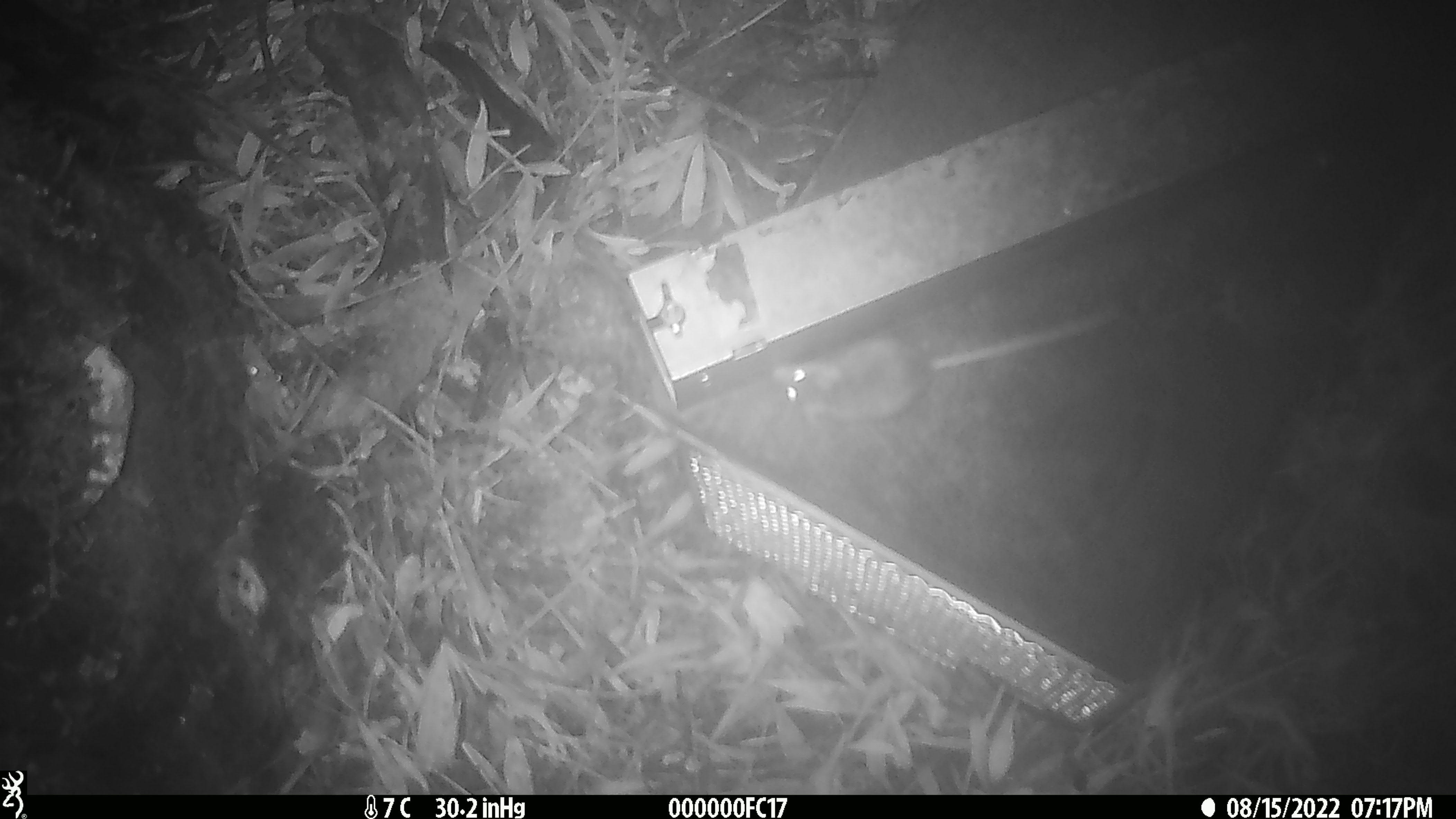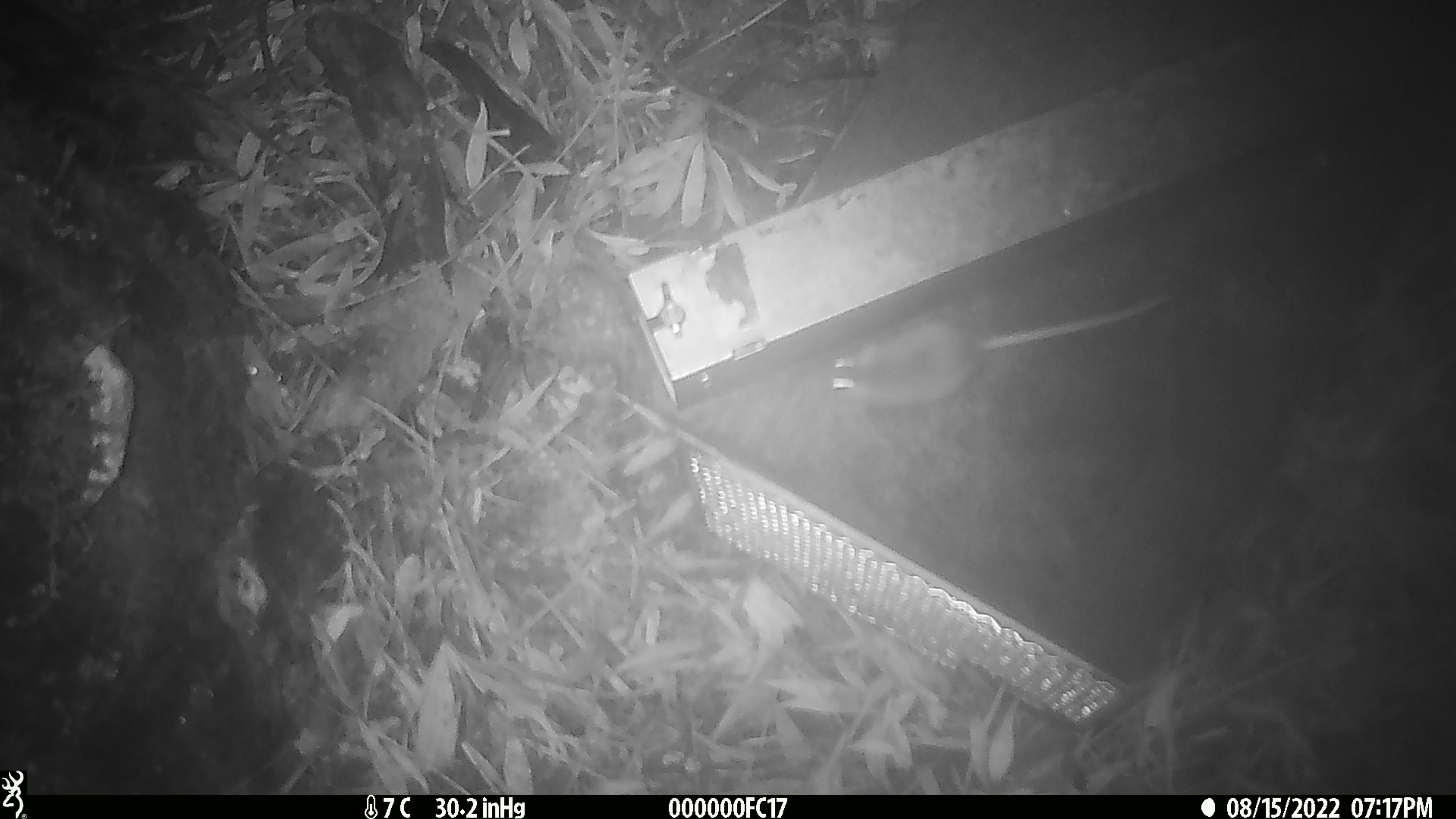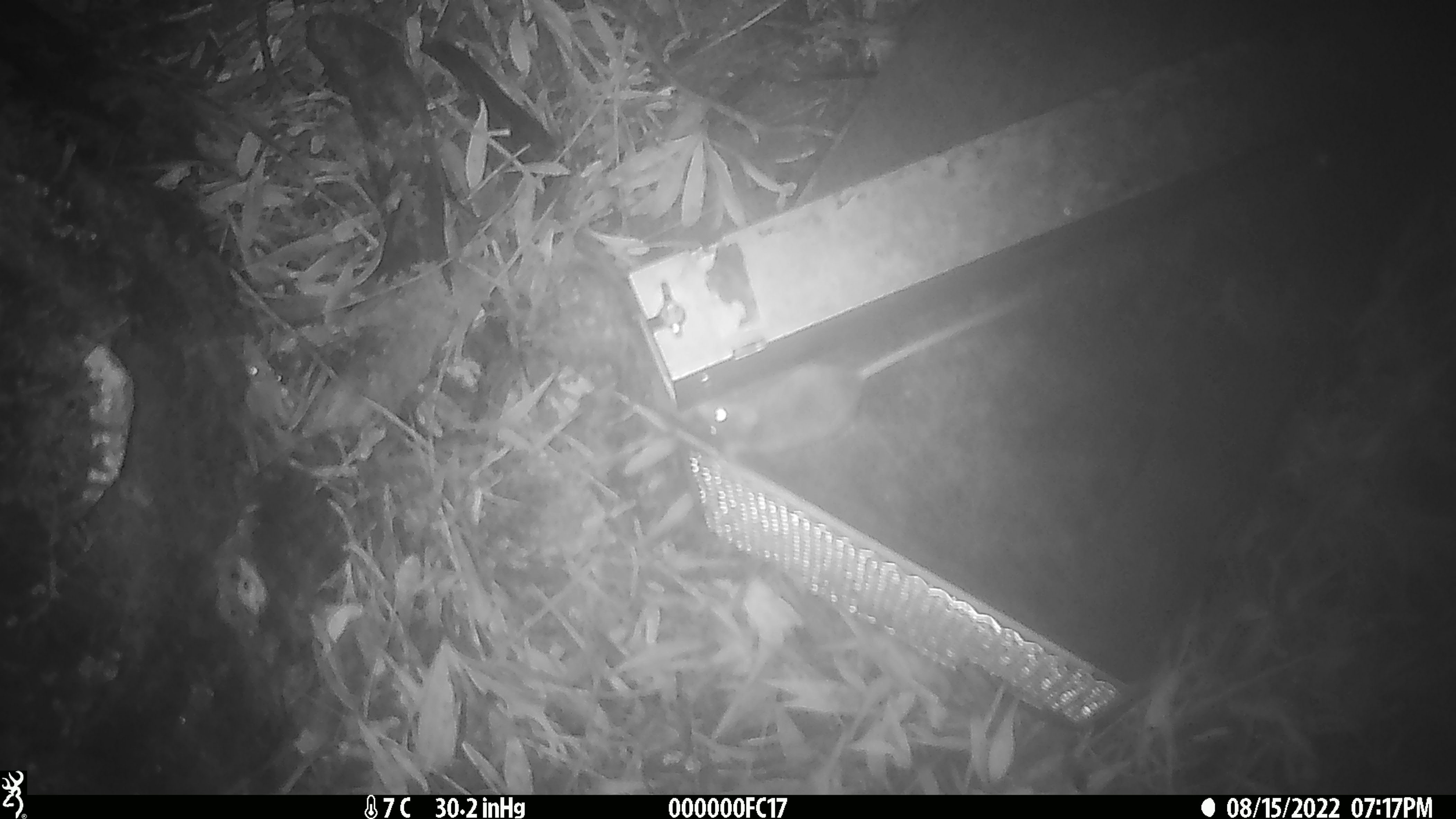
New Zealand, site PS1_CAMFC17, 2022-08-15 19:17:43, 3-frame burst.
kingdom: Animalia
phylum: Chordata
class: Mammalia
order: Rodentia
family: Muridae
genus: Mus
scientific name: Mus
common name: mouse